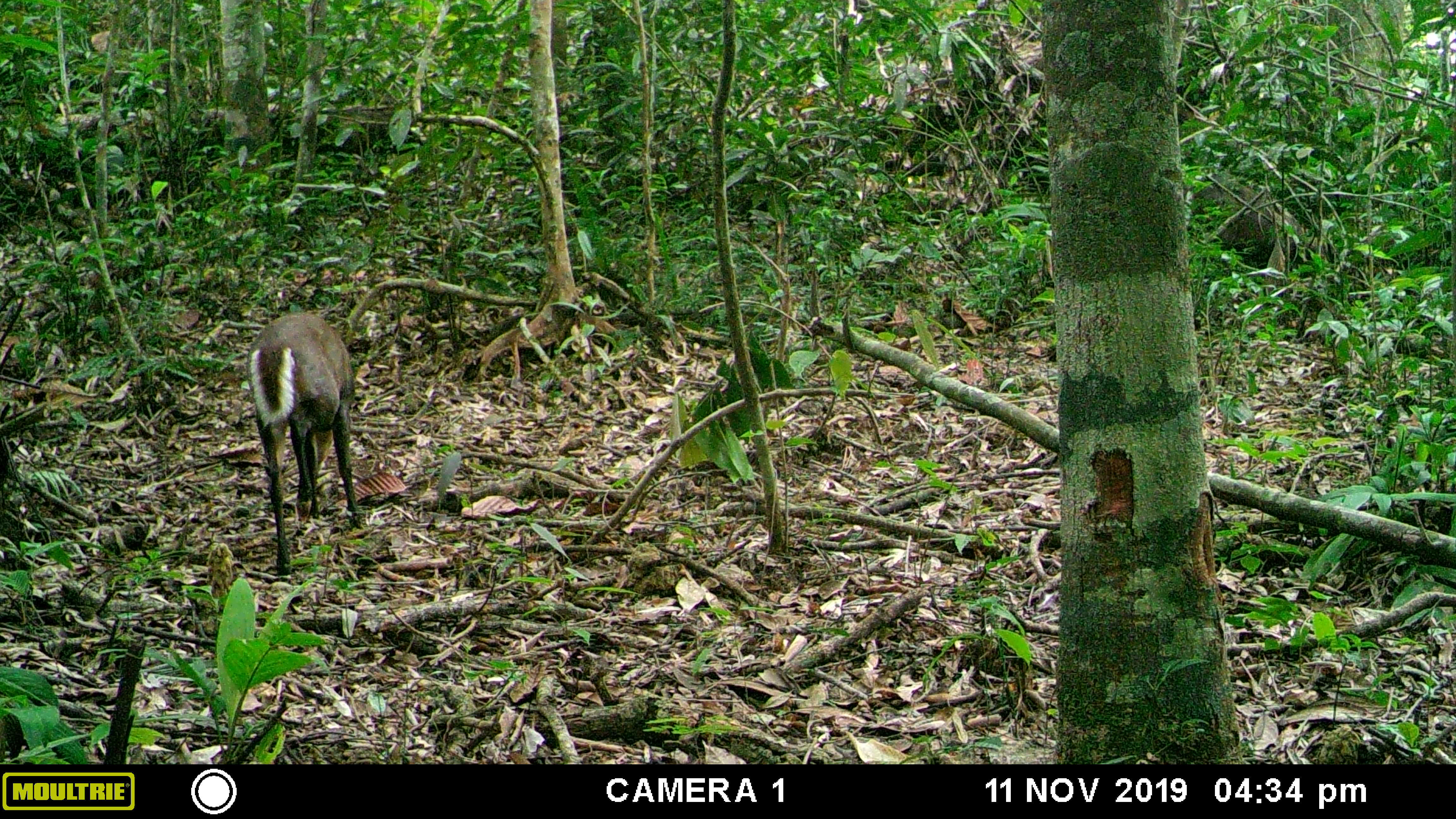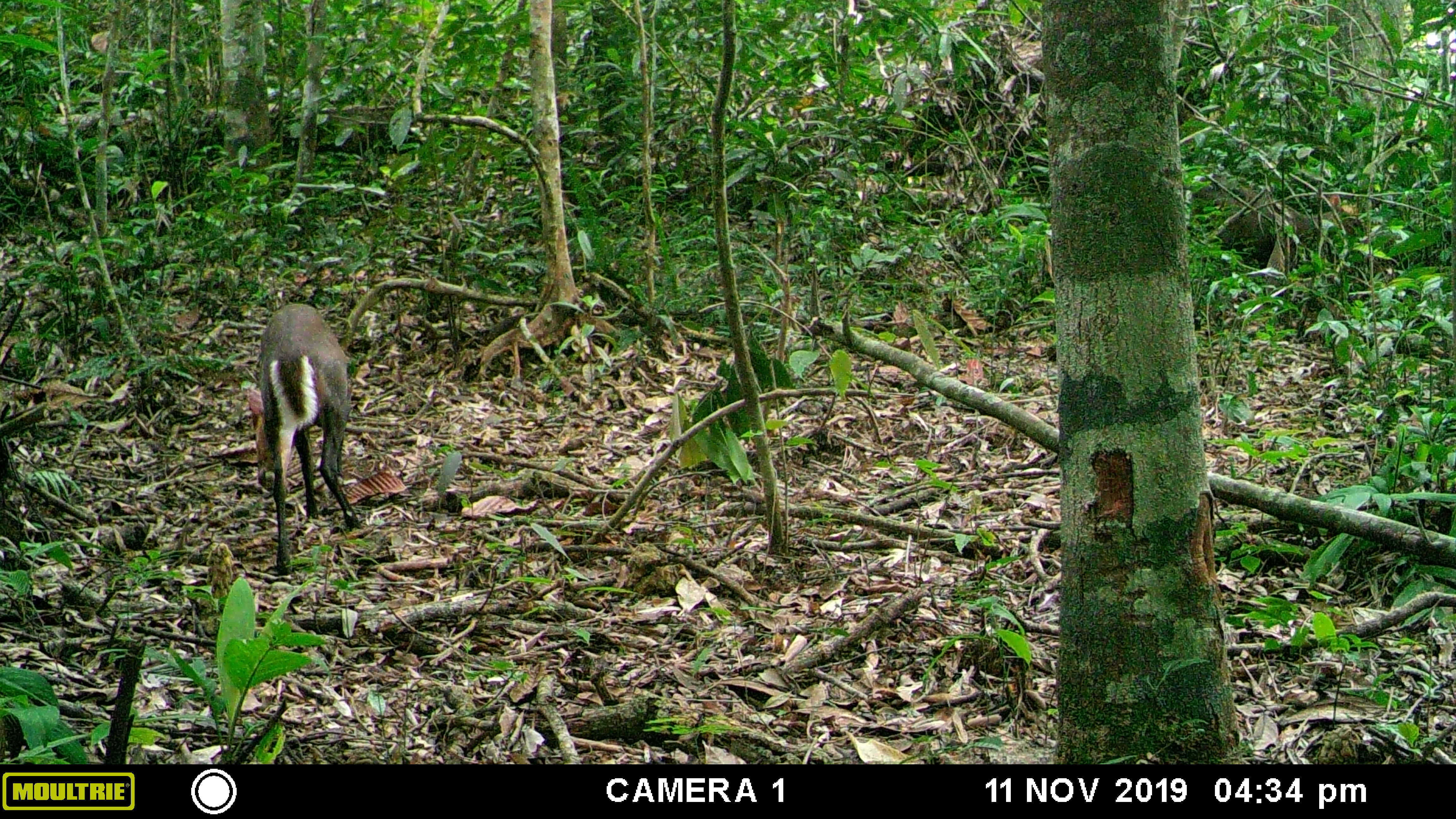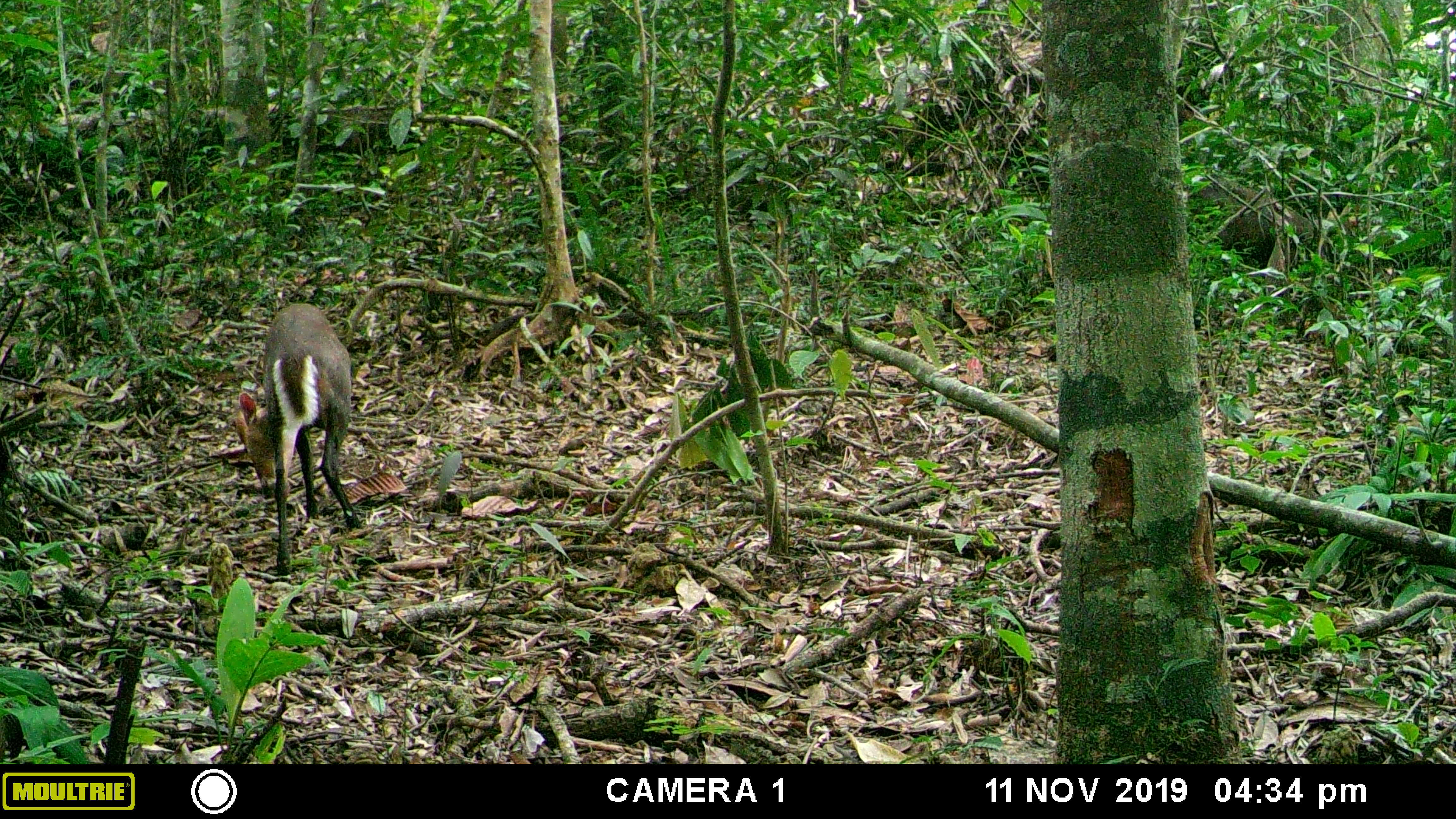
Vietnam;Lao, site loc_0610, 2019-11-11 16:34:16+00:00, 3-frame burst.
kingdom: Animalia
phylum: Chordata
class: Mammalia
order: Artiodactyla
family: Cervidae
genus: Muntiacus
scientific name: Muntiacus rooseveltorum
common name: roosevelt's muntjac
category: roosevelts muntjac group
Roosevelts muntjac group (roosevelt's muntjac) (Muntiacus rooseveltorum). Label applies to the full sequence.